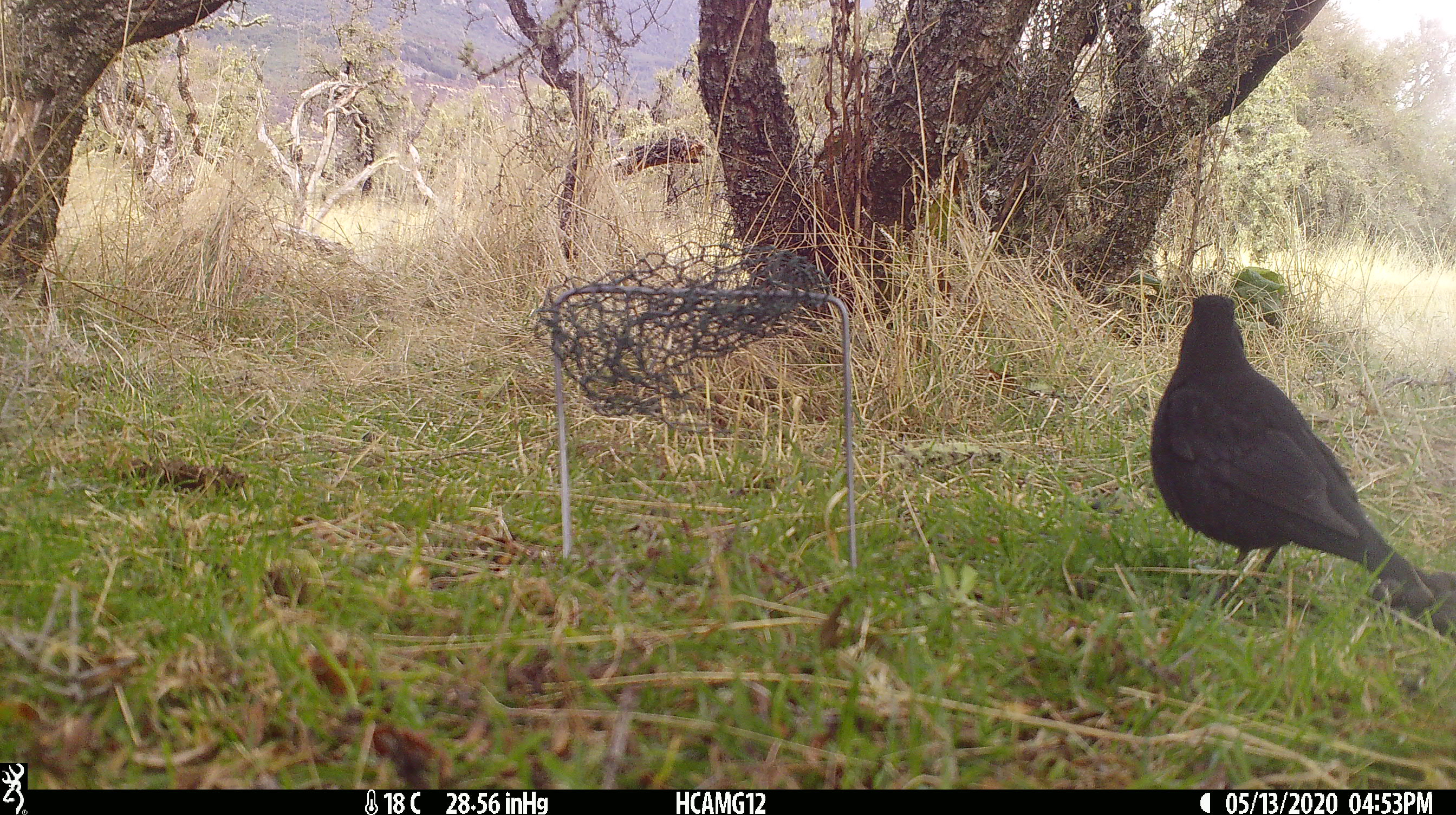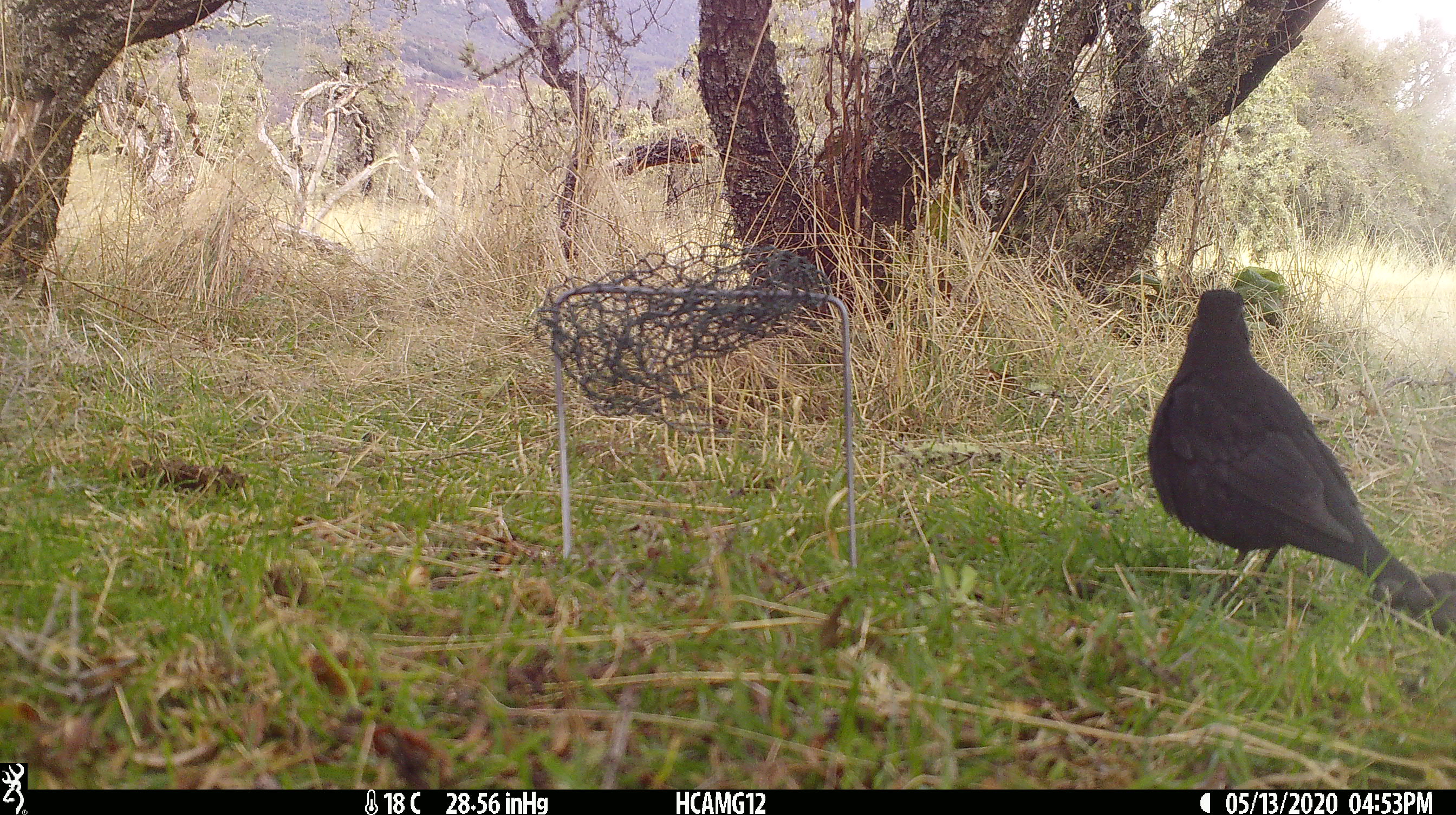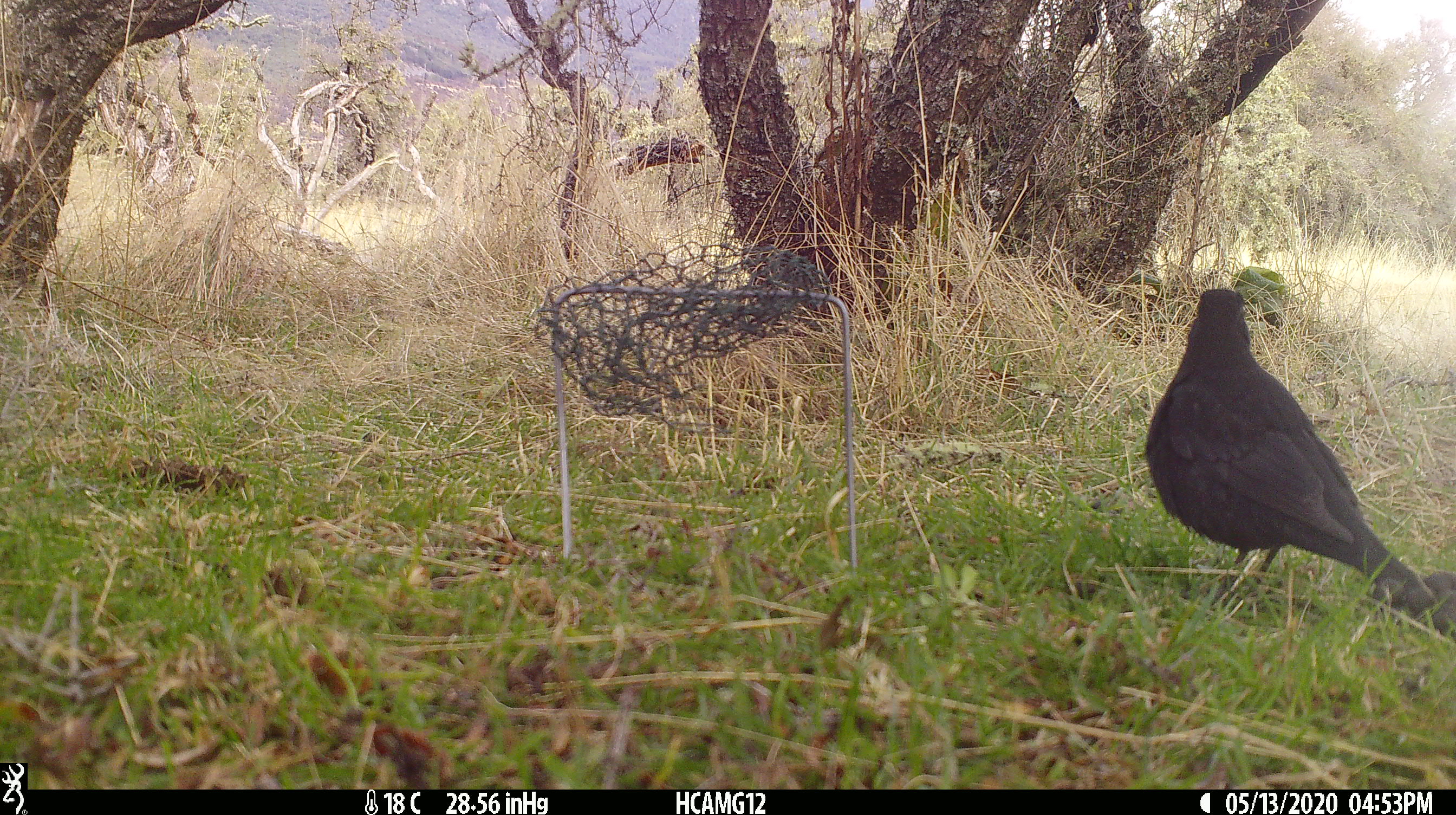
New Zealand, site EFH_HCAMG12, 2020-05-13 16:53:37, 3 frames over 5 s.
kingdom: Animalia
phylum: Chordata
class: Aves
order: Passeriformes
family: Turdidae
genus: Turdus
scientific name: Turdus merula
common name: eurasian blackbird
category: blackbird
Blackbird (eurasian blackbird) (Turdus merula).